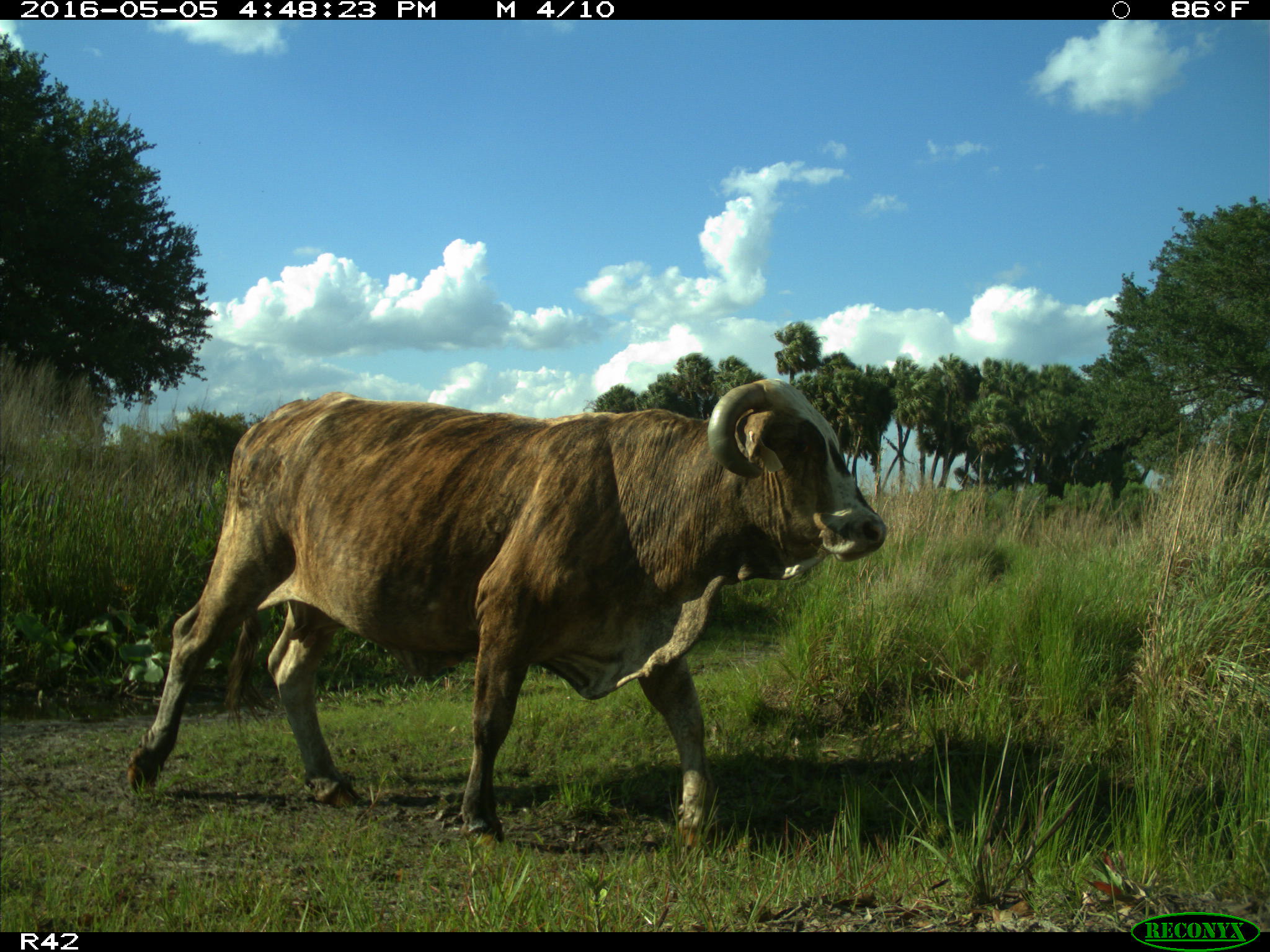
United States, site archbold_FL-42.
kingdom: Animalia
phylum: Chordata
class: Mammalia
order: Artiodactyla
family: Bovidae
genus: Bos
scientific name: Bos taurus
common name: domestic cow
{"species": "Bos taurus (domestic cow)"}